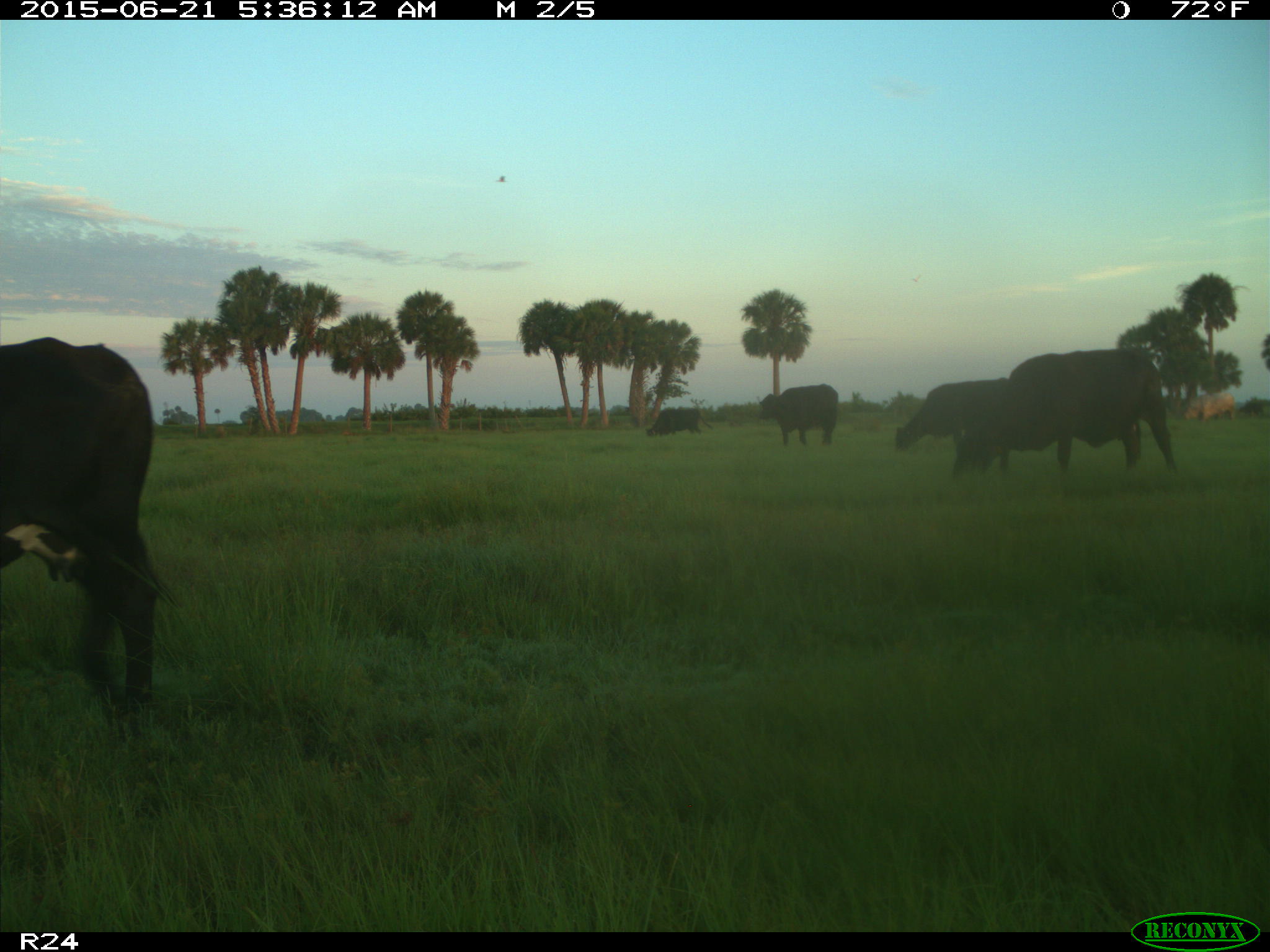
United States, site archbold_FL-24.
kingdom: Animalia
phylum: Chordata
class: Mammalia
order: Artiodactyla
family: Bovidae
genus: Bos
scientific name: Bos taurus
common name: domestic cow